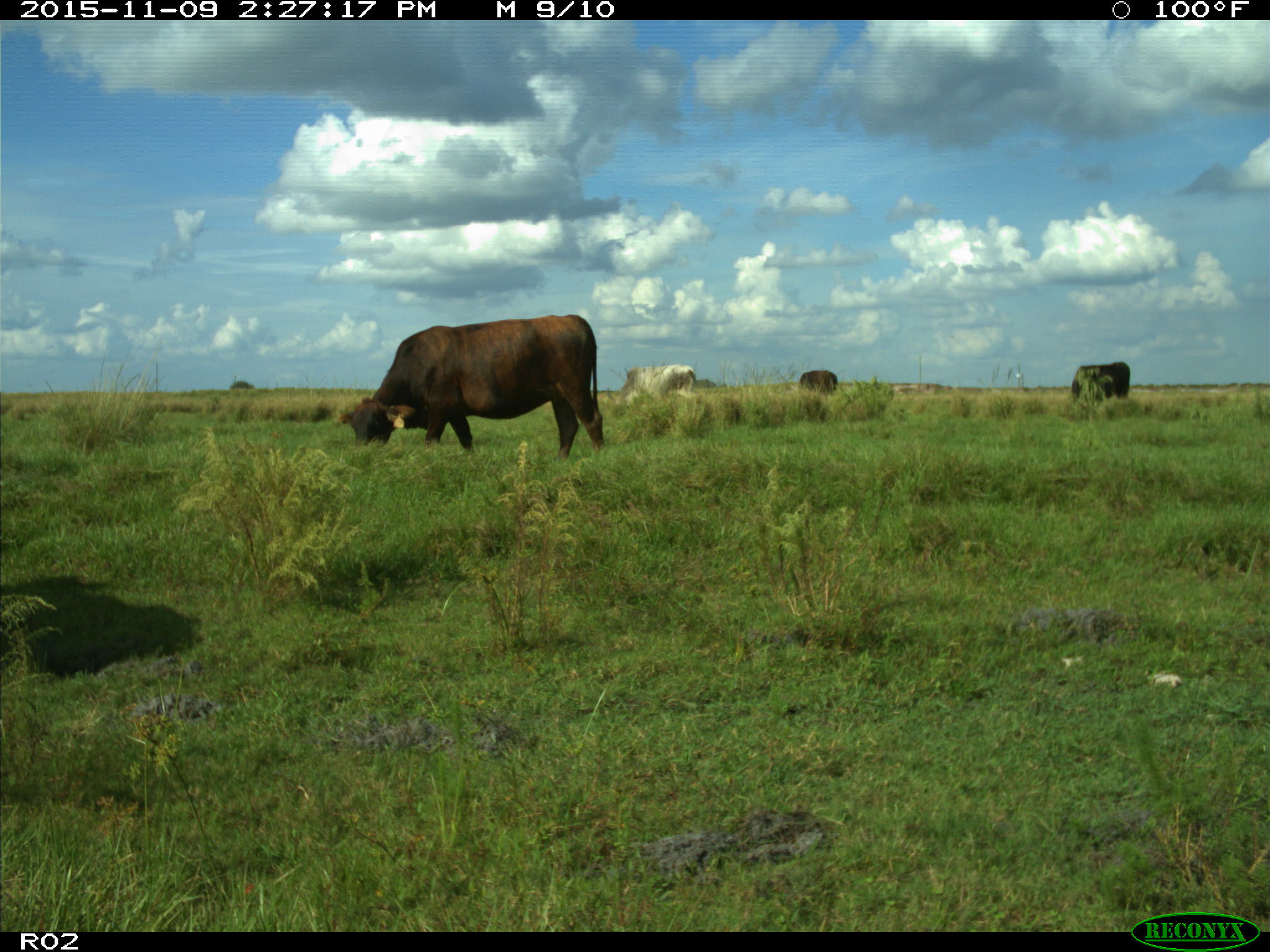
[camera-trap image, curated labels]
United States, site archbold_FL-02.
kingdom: Animalia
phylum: Chordata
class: Mammalia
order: Artiodactyla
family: Bovidae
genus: Bos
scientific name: Bos taurus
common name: domestic cow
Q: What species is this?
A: Bos taurus (domestic cow).